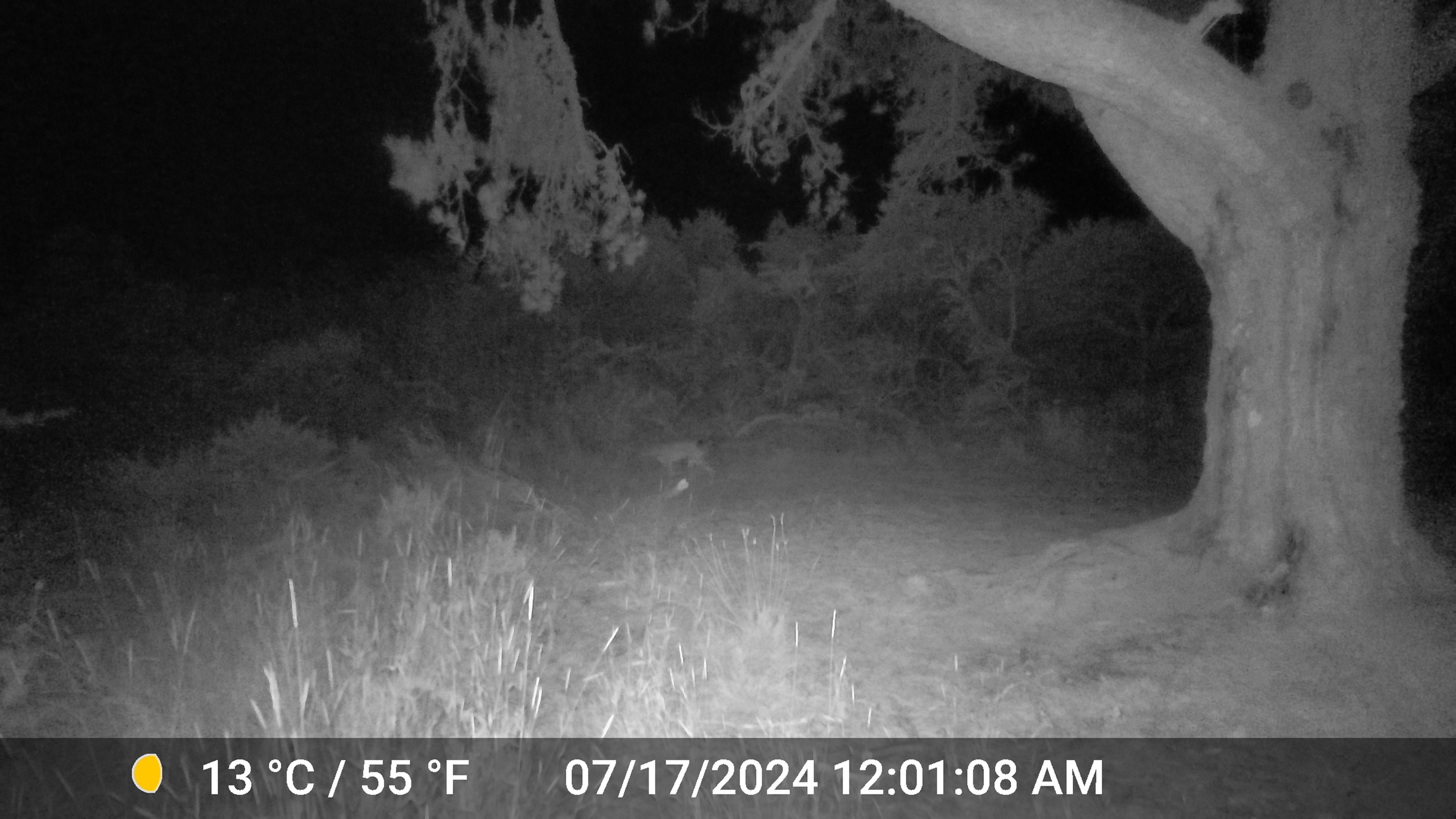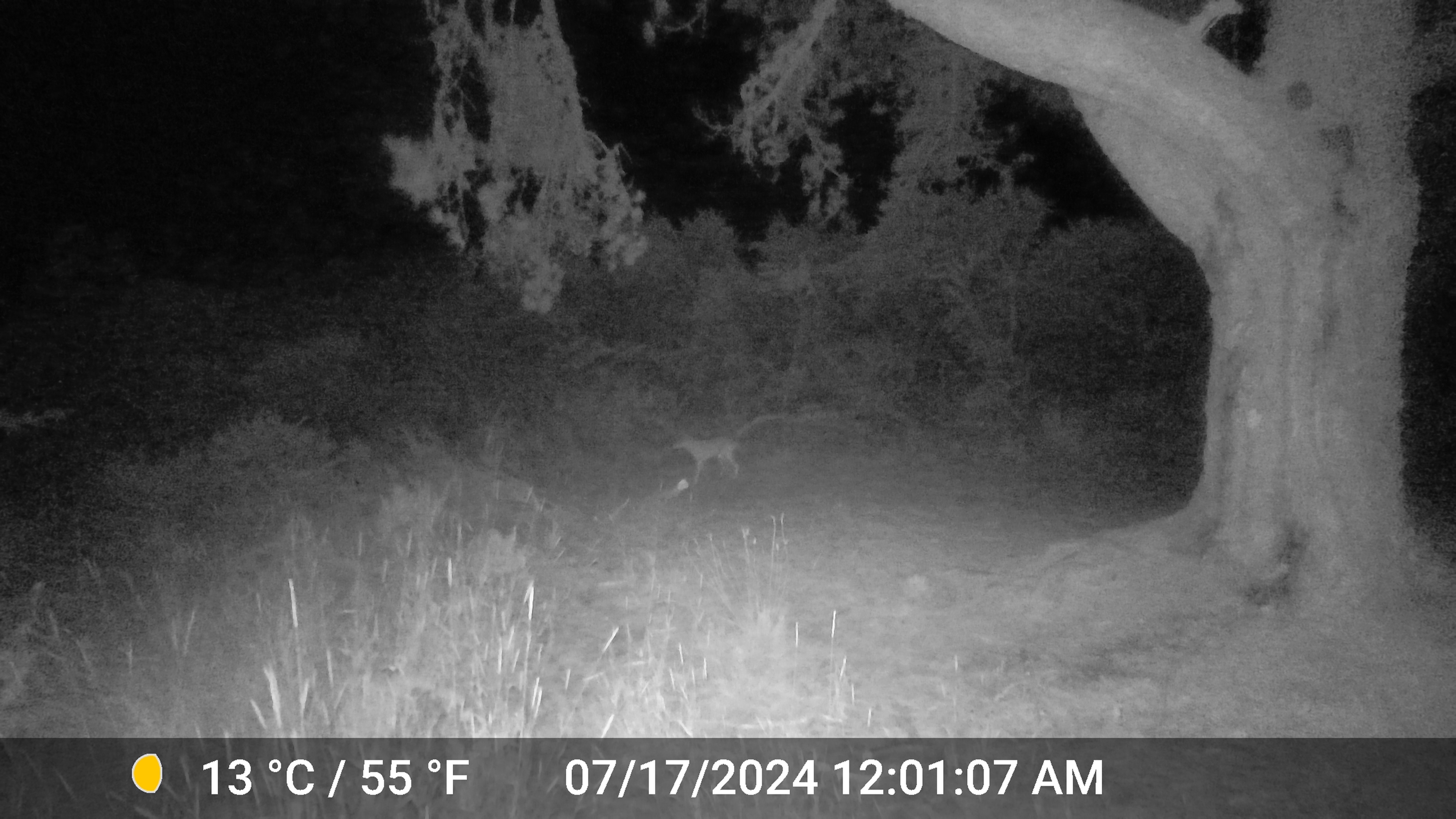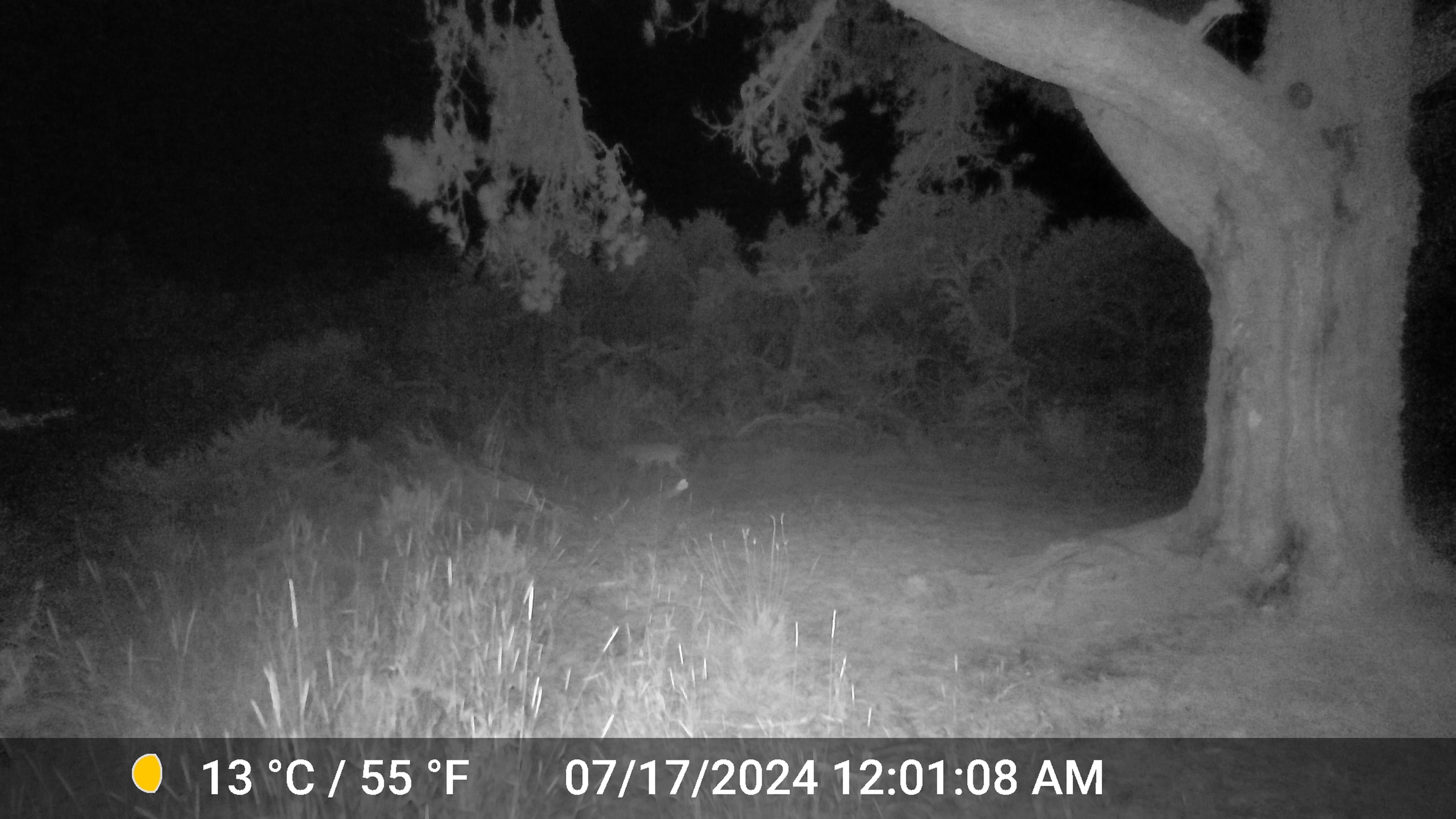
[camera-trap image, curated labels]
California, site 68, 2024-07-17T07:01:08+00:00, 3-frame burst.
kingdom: Animalia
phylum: Chordata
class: Mammalia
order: Carnivora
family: Felidae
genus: Lynx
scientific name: Lynx rufus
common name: bobcat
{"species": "bobcat (Lynx rufus)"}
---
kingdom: Animalia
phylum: Chordata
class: Mammalia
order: Carnivora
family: Canidae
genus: Canis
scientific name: Canis latrans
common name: coyote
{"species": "coyote (Canis latrans)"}